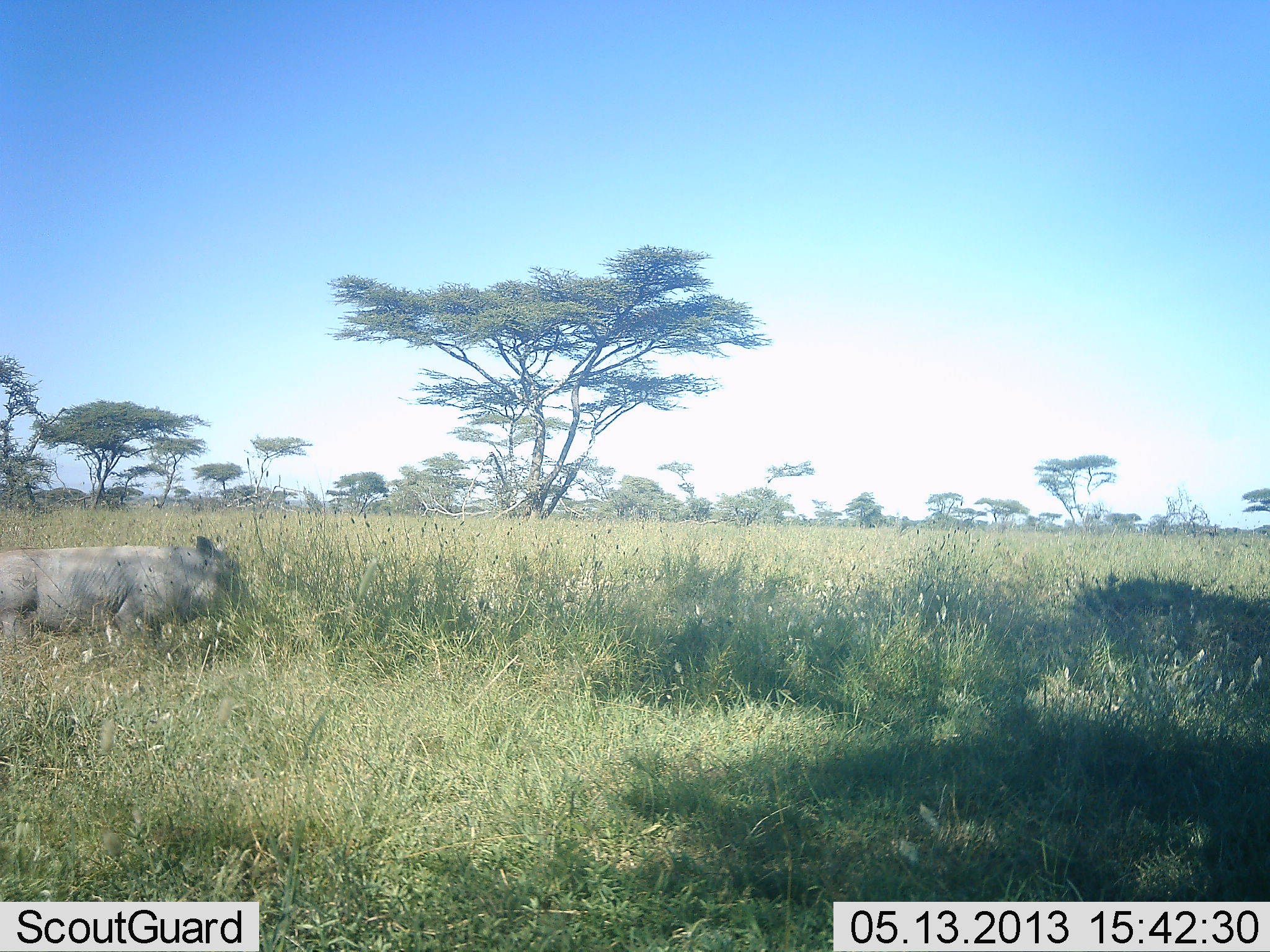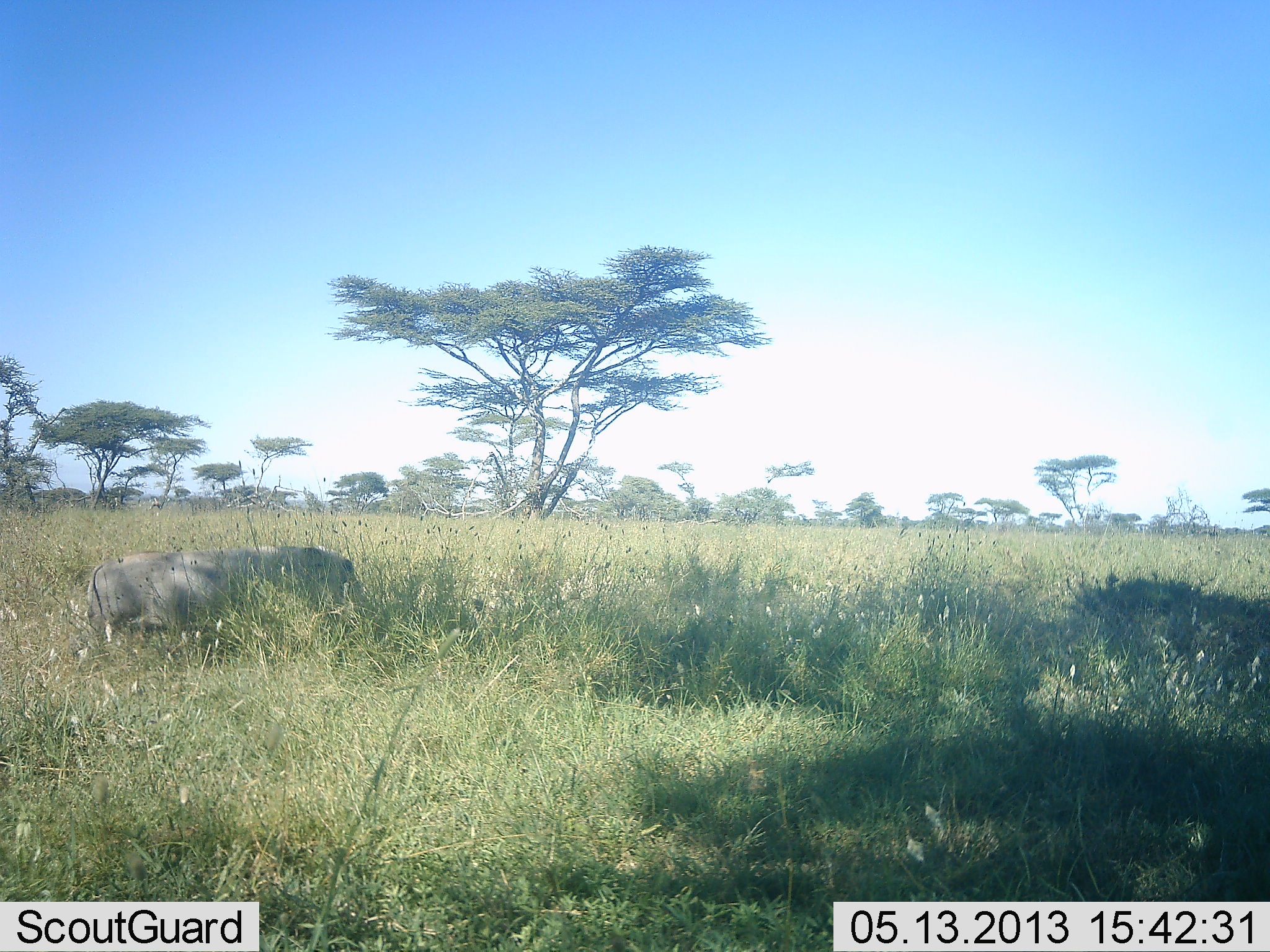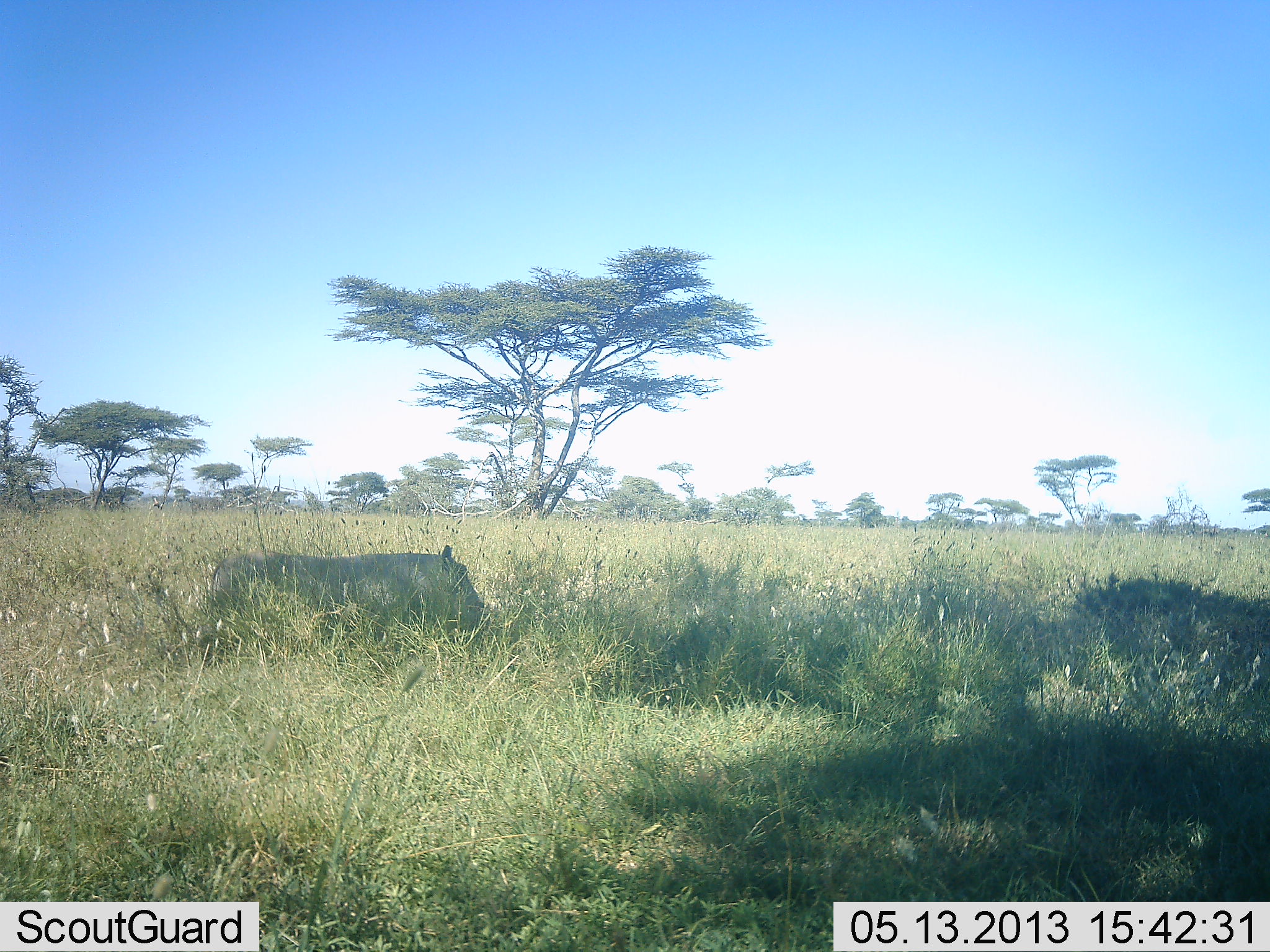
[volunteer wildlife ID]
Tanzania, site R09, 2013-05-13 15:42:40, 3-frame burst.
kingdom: Animalia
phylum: Chordata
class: Mammalia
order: Artiodactyla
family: Suidae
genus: Phacochoerus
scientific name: Phacochoerus africanus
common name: warthog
Warthog (Phacochoerus africanus), count 1. Behavior (volunteer vote fractions): standing 15%, resting 0%, moving 95%, interacting 0%. Young present (vote fraction): 0%. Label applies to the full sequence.